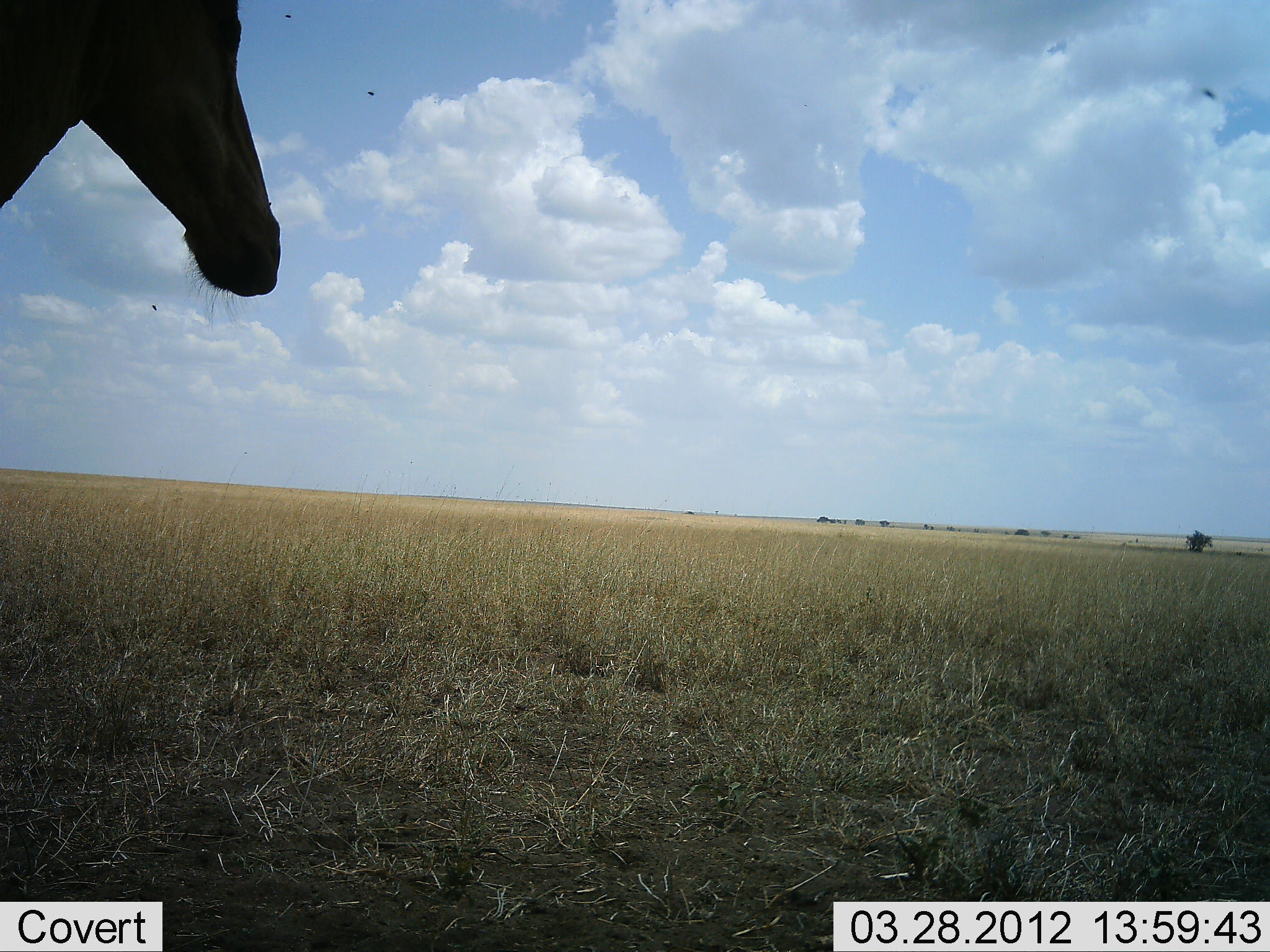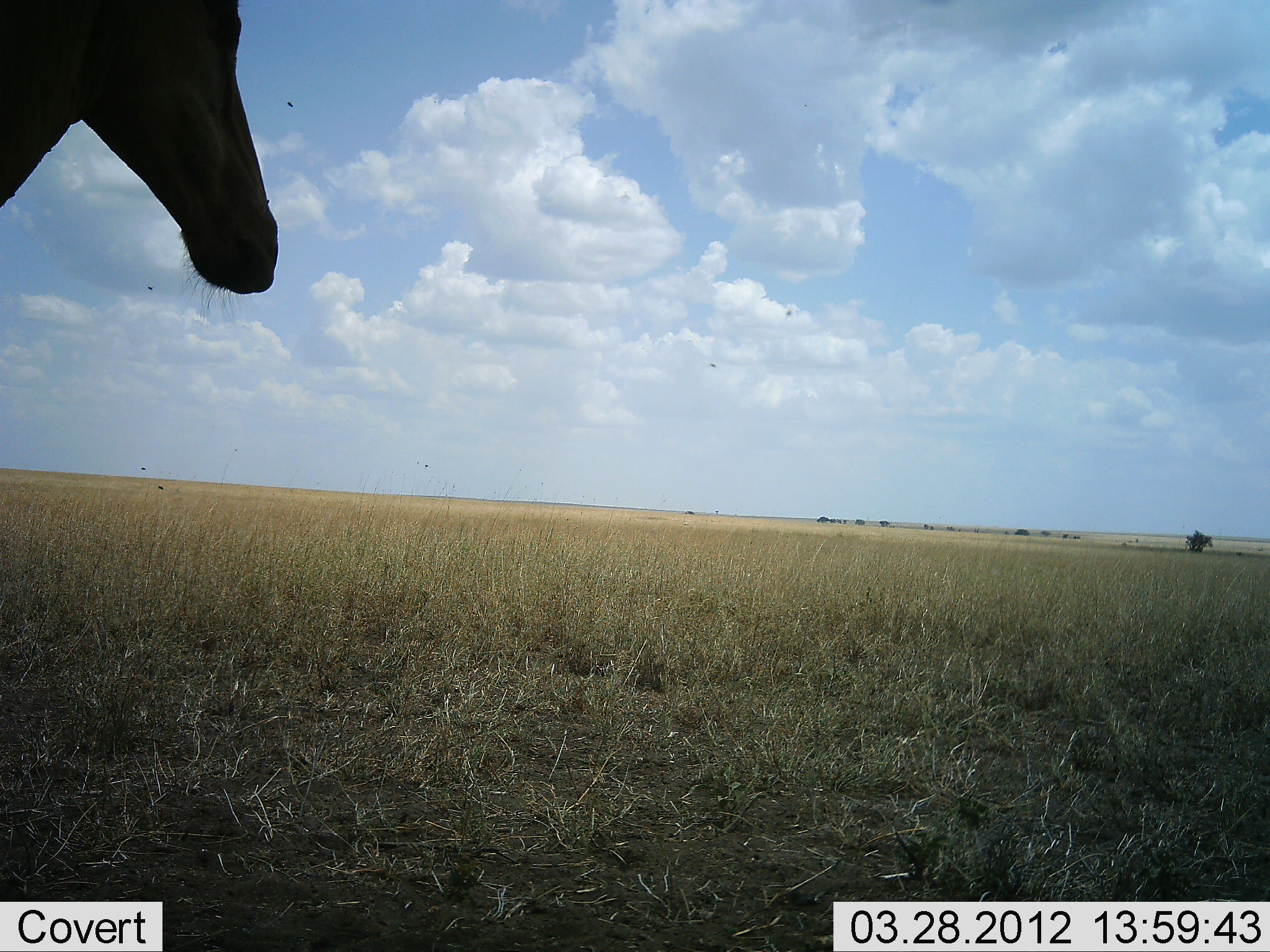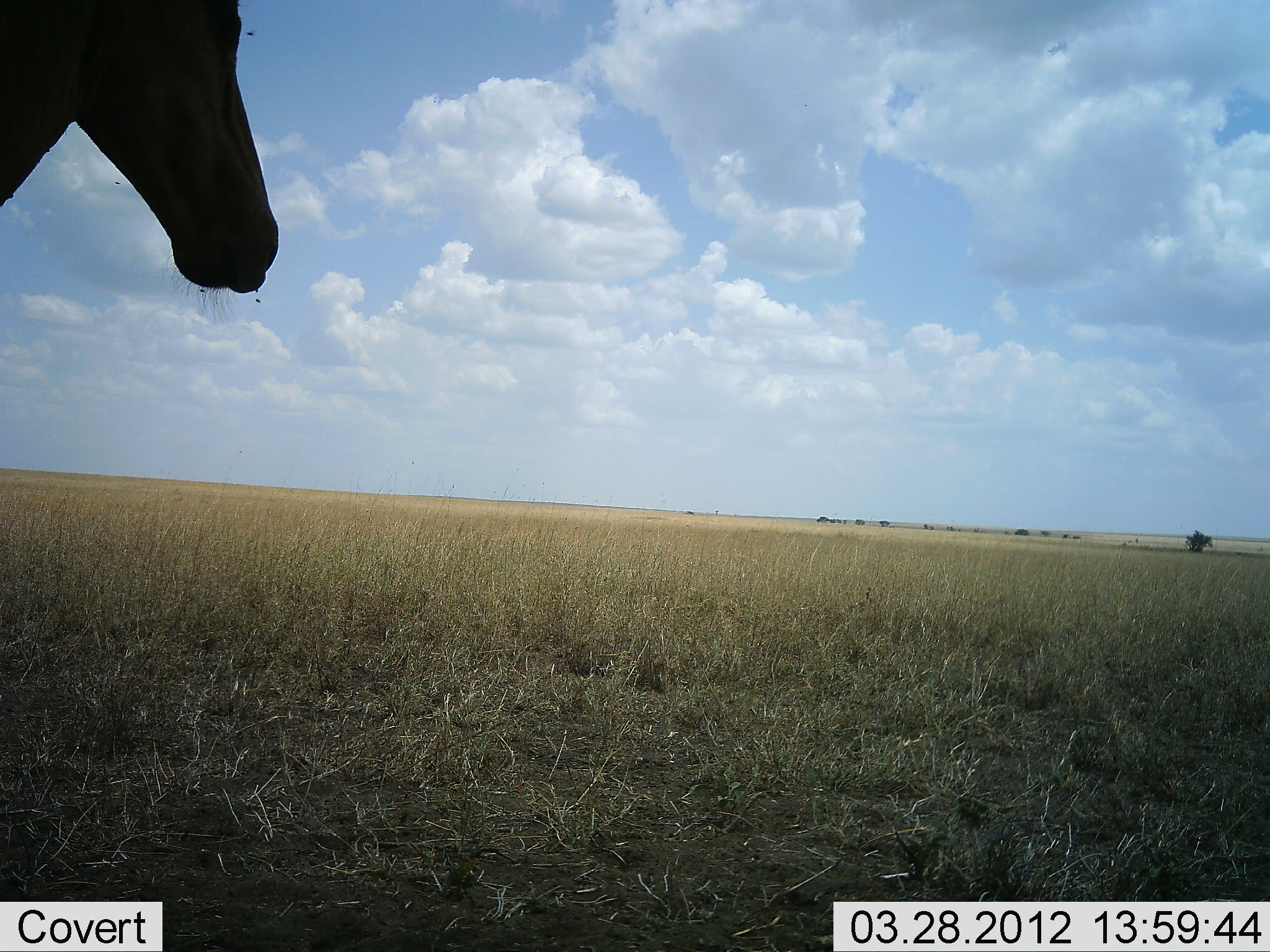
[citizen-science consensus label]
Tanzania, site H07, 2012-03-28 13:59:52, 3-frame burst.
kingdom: Animalia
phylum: Chordata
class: Mammalia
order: Artiodactyla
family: Bovidae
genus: Alcelaphus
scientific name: Alcelaphus buselaphus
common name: hartebeest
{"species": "hartebeest (Alcelaphus buselaphus)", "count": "1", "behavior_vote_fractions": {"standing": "90%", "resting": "0%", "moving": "0%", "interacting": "0%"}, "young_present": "0%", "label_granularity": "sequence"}